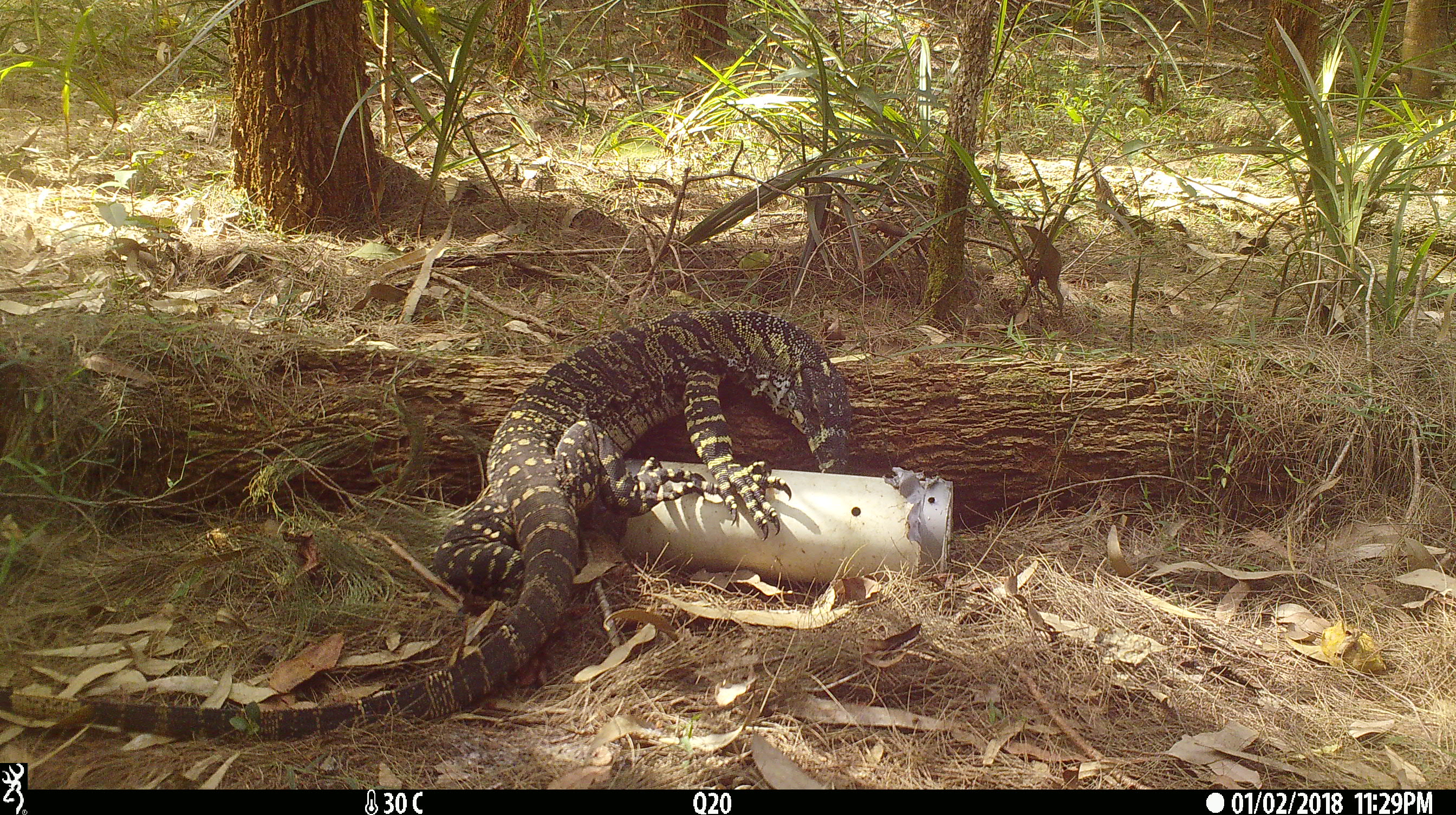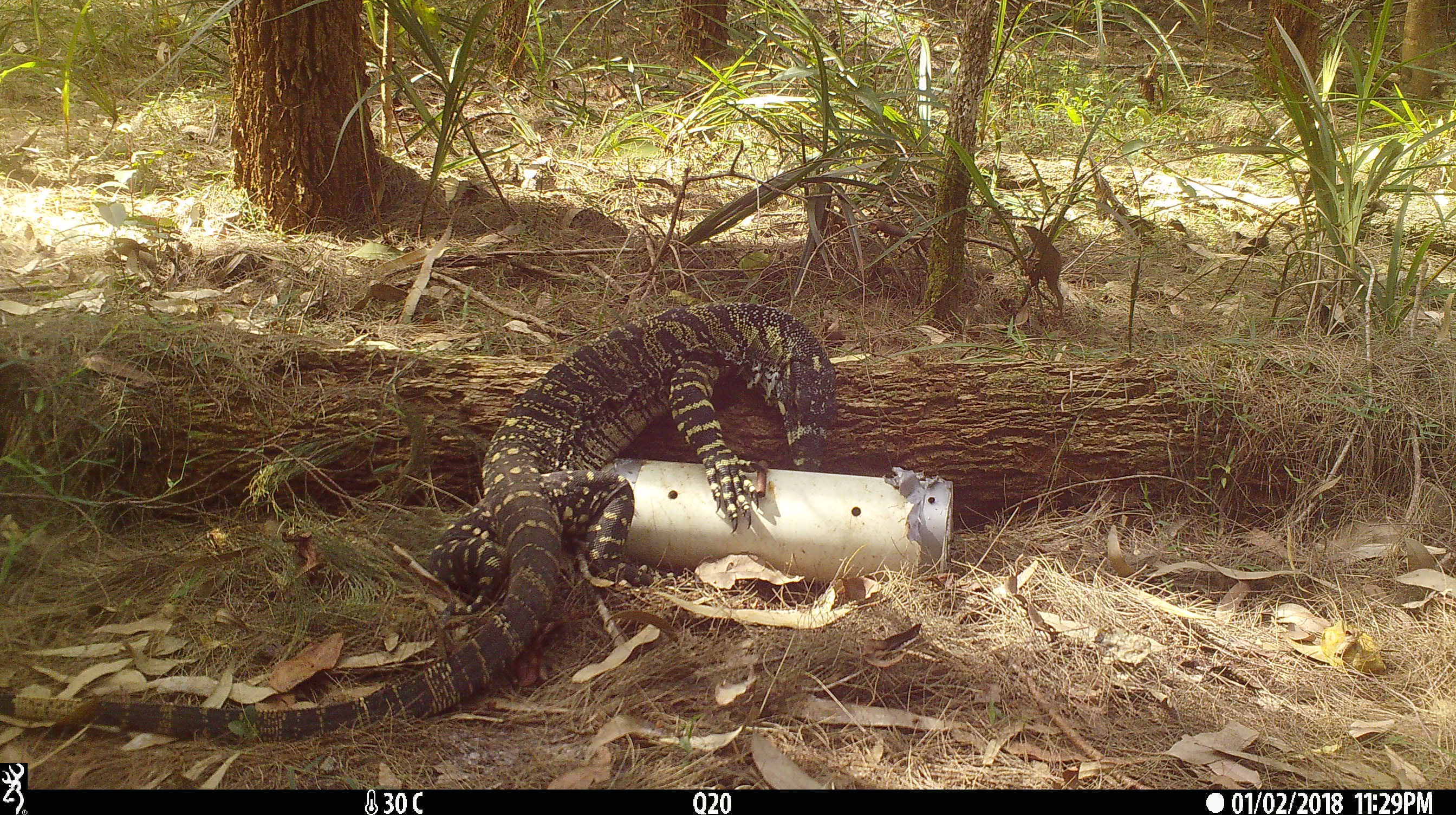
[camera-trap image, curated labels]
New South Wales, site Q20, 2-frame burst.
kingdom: Animalia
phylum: Chordata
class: Reptilia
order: Squamata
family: Varanidae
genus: Varanus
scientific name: Varanus varius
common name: lace monitor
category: goanna